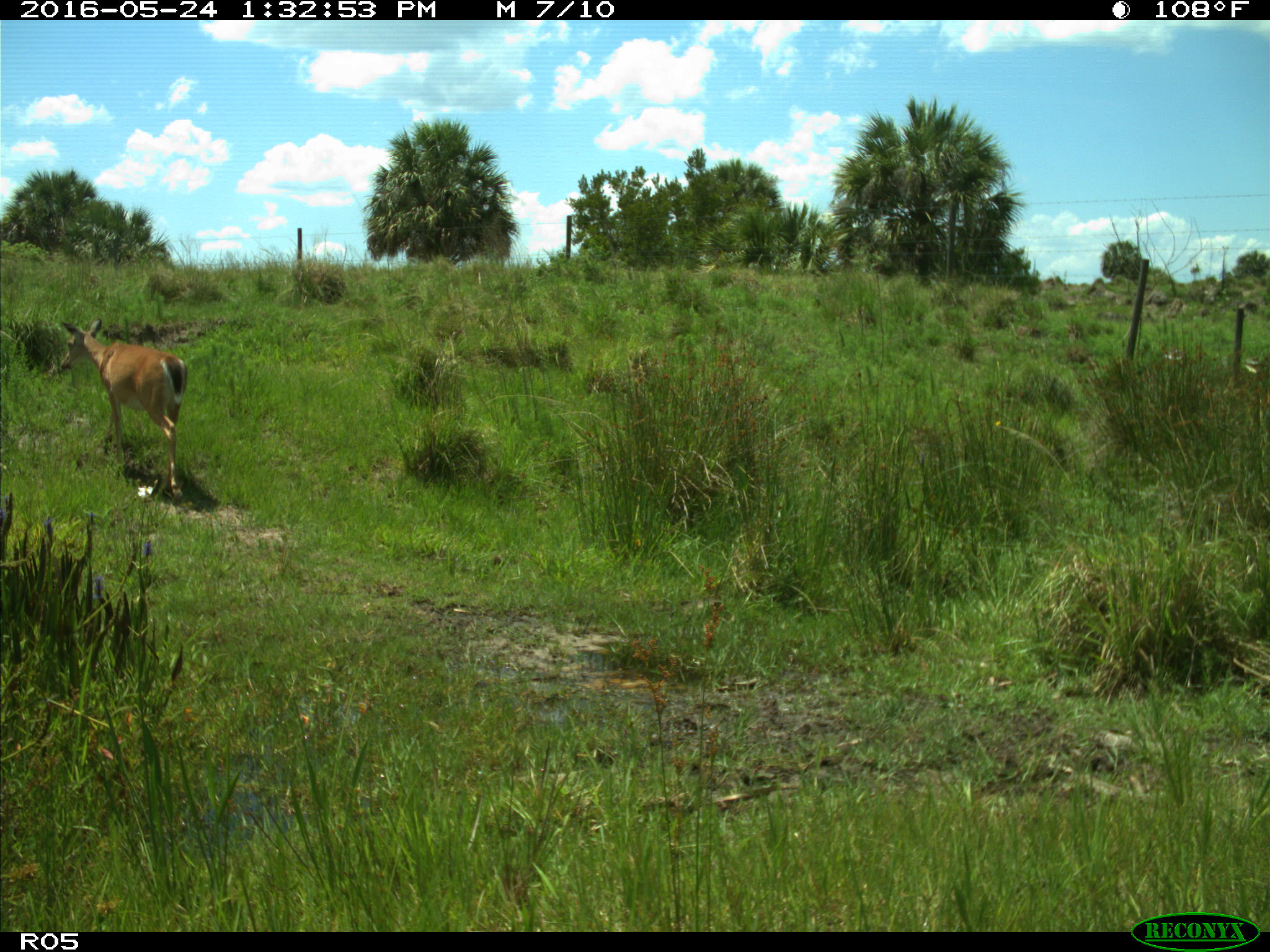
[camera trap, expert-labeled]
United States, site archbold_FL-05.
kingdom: Animalia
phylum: Chordata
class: Mammalia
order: Artiodactyla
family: Cervidae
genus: Odocoileus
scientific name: Odocoileus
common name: deer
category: unidentified deer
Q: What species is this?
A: Unidentified deer (deer) (Odocoileus).